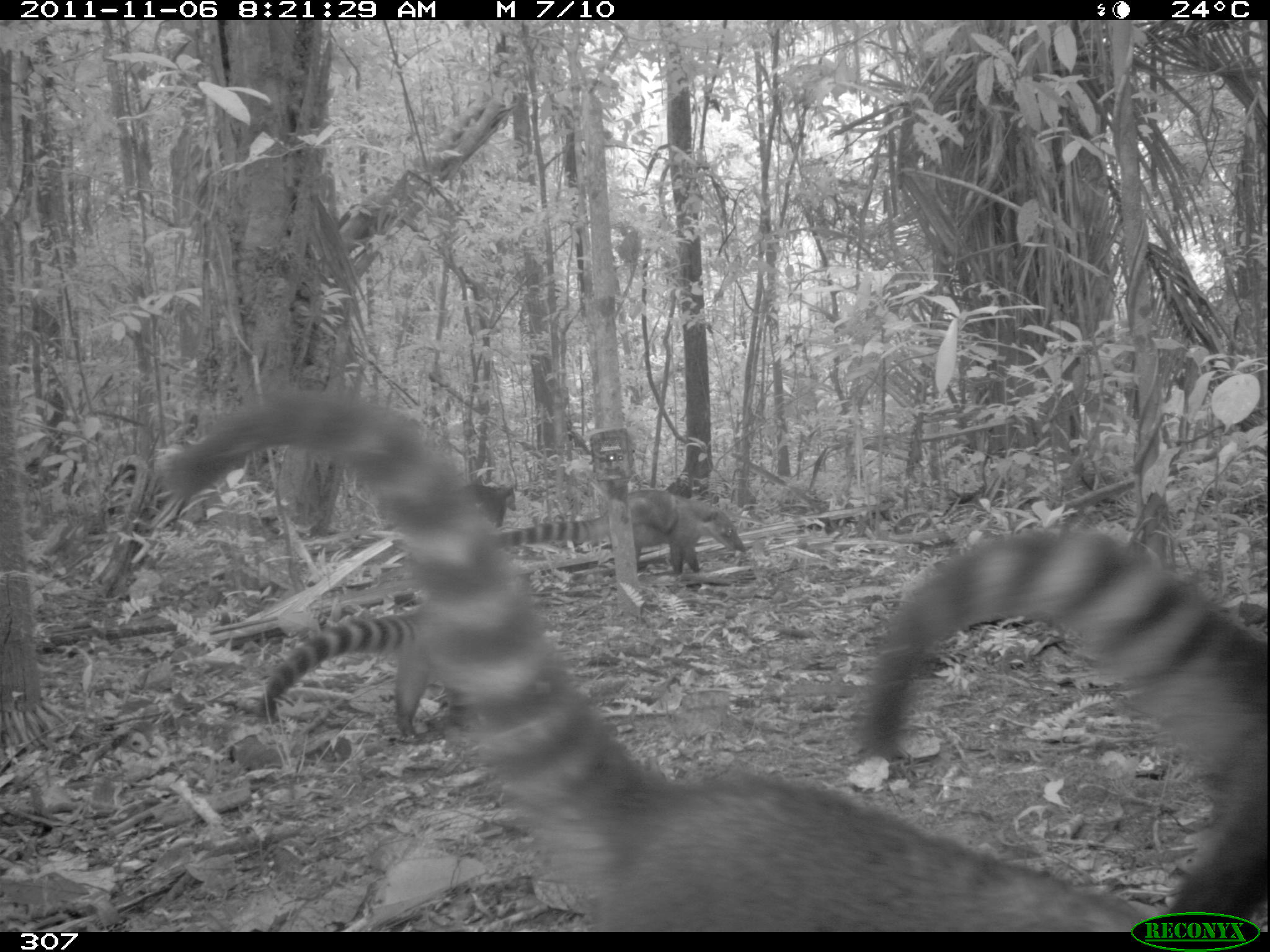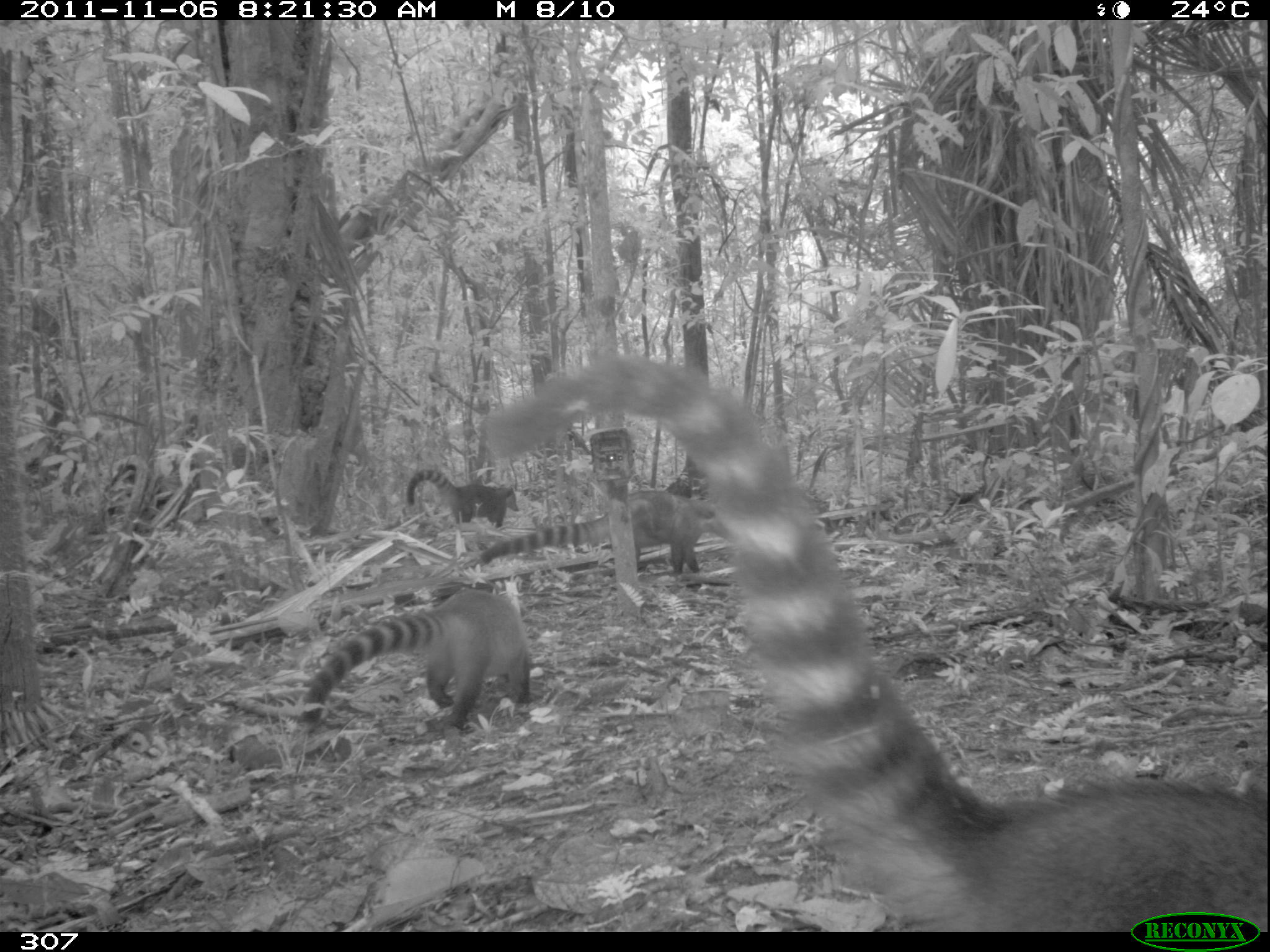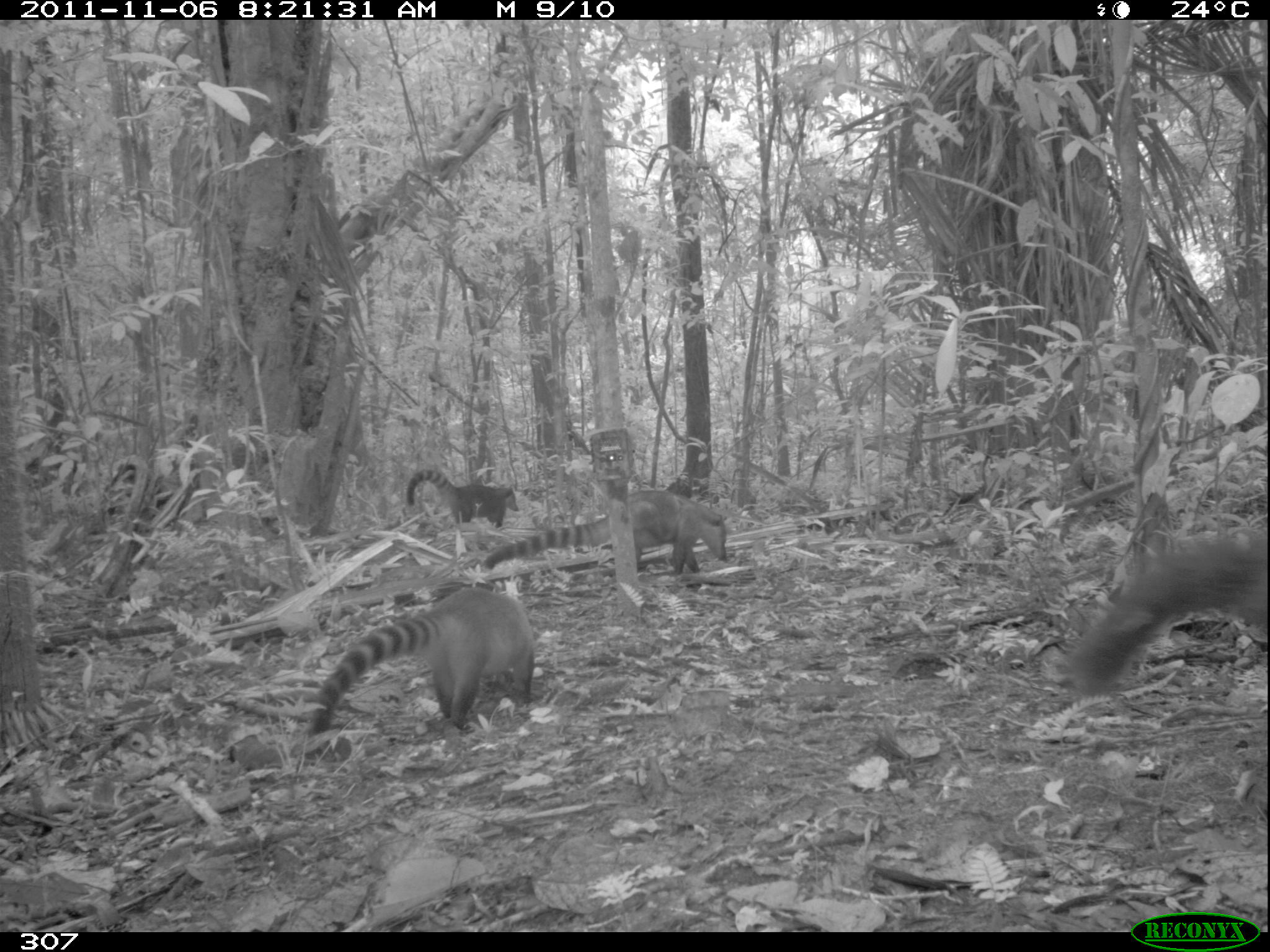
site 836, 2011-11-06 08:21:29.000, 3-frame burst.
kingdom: Animalia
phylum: Chordata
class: Mammalia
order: Carnivora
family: Procyonidae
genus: Nasua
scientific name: Nasua nasua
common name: south american coati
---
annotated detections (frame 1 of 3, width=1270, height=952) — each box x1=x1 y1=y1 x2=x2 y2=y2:
nasua nasua: x1=158 y1=390 x2=1168 y2=928; x1=858 y1=528 x2=1264 y2=928; x1=254 y1=607 x2=460 y2=734; x1=493 y1=490 x2=744 y2=577; x1=460 y1=476 x2=515 y2=527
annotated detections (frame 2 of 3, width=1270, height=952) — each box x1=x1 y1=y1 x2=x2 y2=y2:
nasua nasua: x1=477 y1=357 x2=1267 y2=933; x1=298 y1=587 x2=537 y2=734; x1=477 y1=490 x2=738 y2=577; x1=403 y1=466 x2=520 y2=530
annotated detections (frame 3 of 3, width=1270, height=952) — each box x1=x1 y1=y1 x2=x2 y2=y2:
nasua nasua: x1=304 y1=587 x2=539 y2=734; x1=1071 y1=532 x2=1267 y2=694; x1=481 y1=488 x2=727 y2=576; x1=403 y1=464 x2=518 y2=529